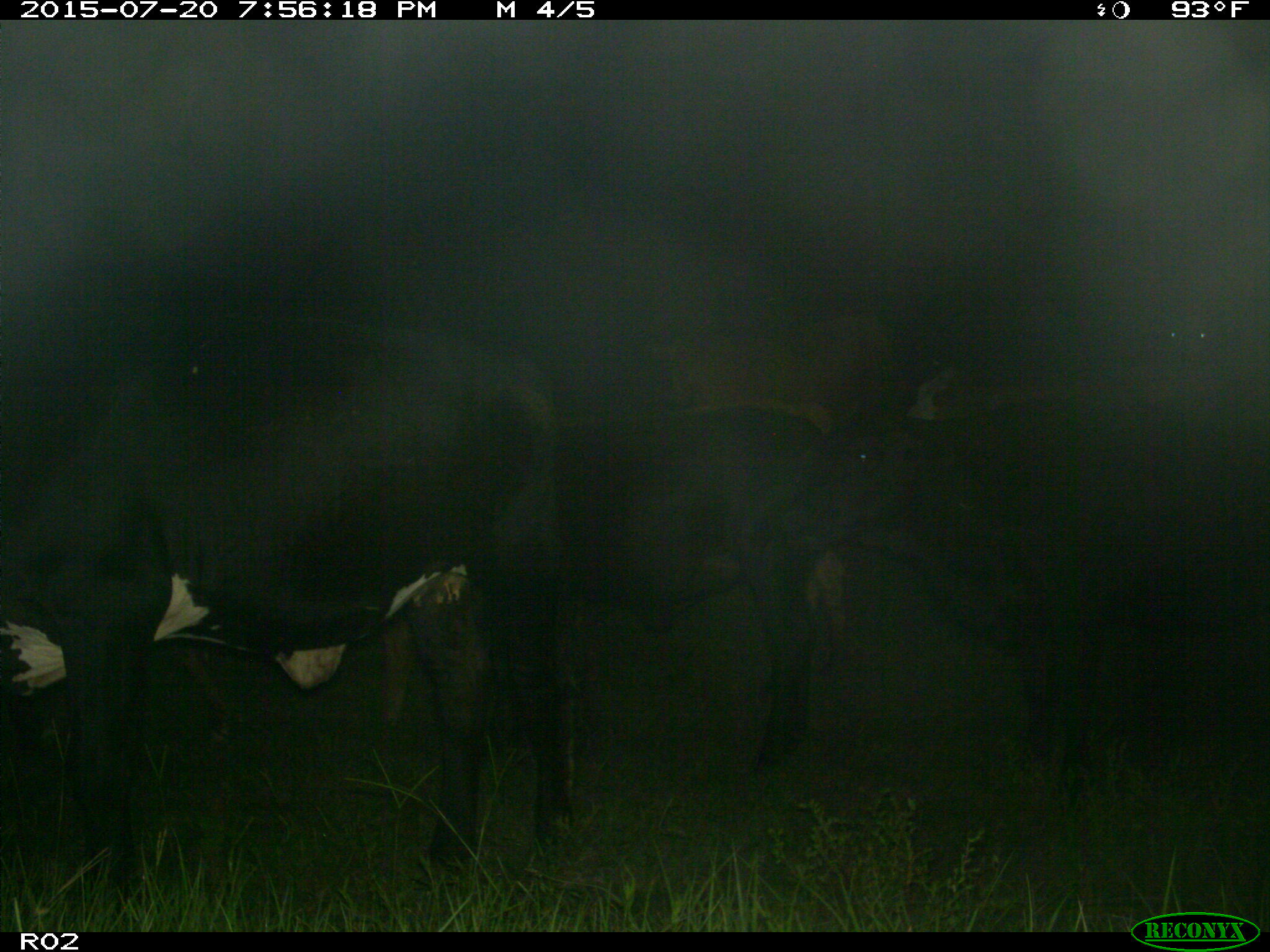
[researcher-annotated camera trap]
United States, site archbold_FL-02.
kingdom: Animalia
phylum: Chordata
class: Mammalia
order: Artiodactyla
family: Bovidae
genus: Bos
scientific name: Bos taurus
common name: domestic cow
Bos taurus (domestic cow).